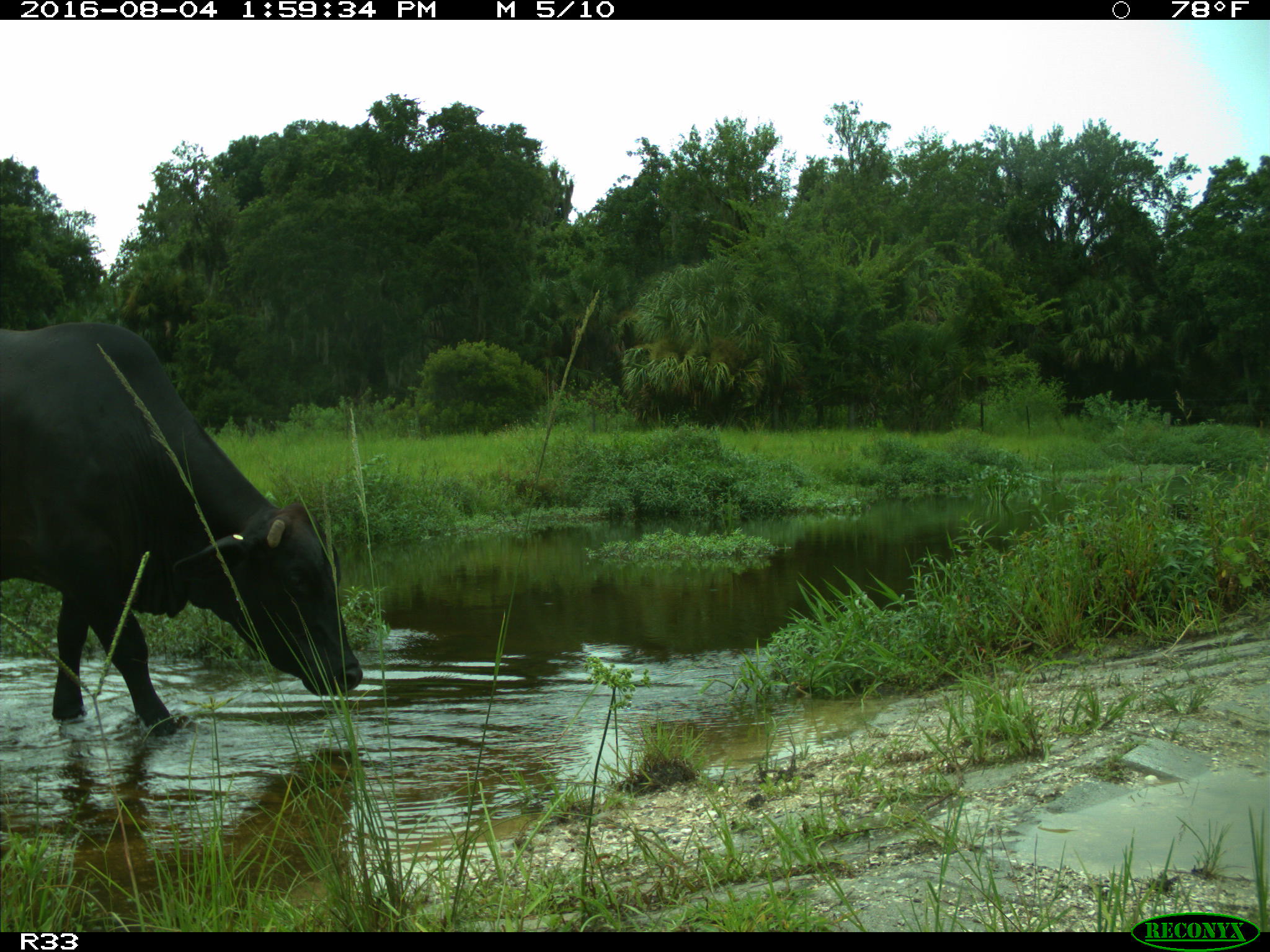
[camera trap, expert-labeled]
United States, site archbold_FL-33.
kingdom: Animalia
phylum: Chordata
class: Mammalia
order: Artiodactyla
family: Bovidae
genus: Bos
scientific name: Bos taurus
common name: domestic cow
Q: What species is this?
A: Bos taurus (domestic cow).